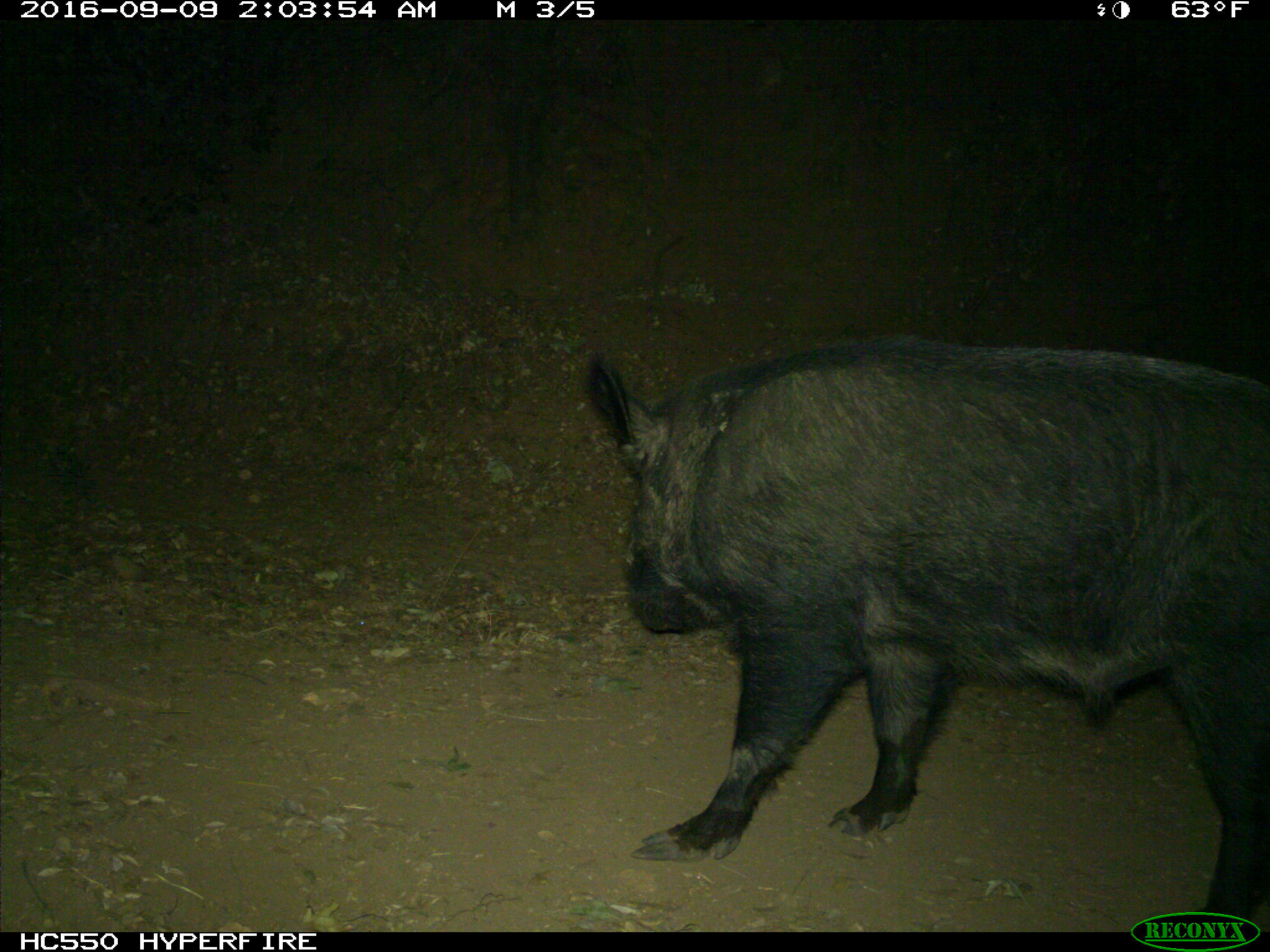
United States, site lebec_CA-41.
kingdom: Animalia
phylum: Chordata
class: Mammalia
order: Artiodactyla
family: Suidae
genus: Sus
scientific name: Sus scrofa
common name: wild boar